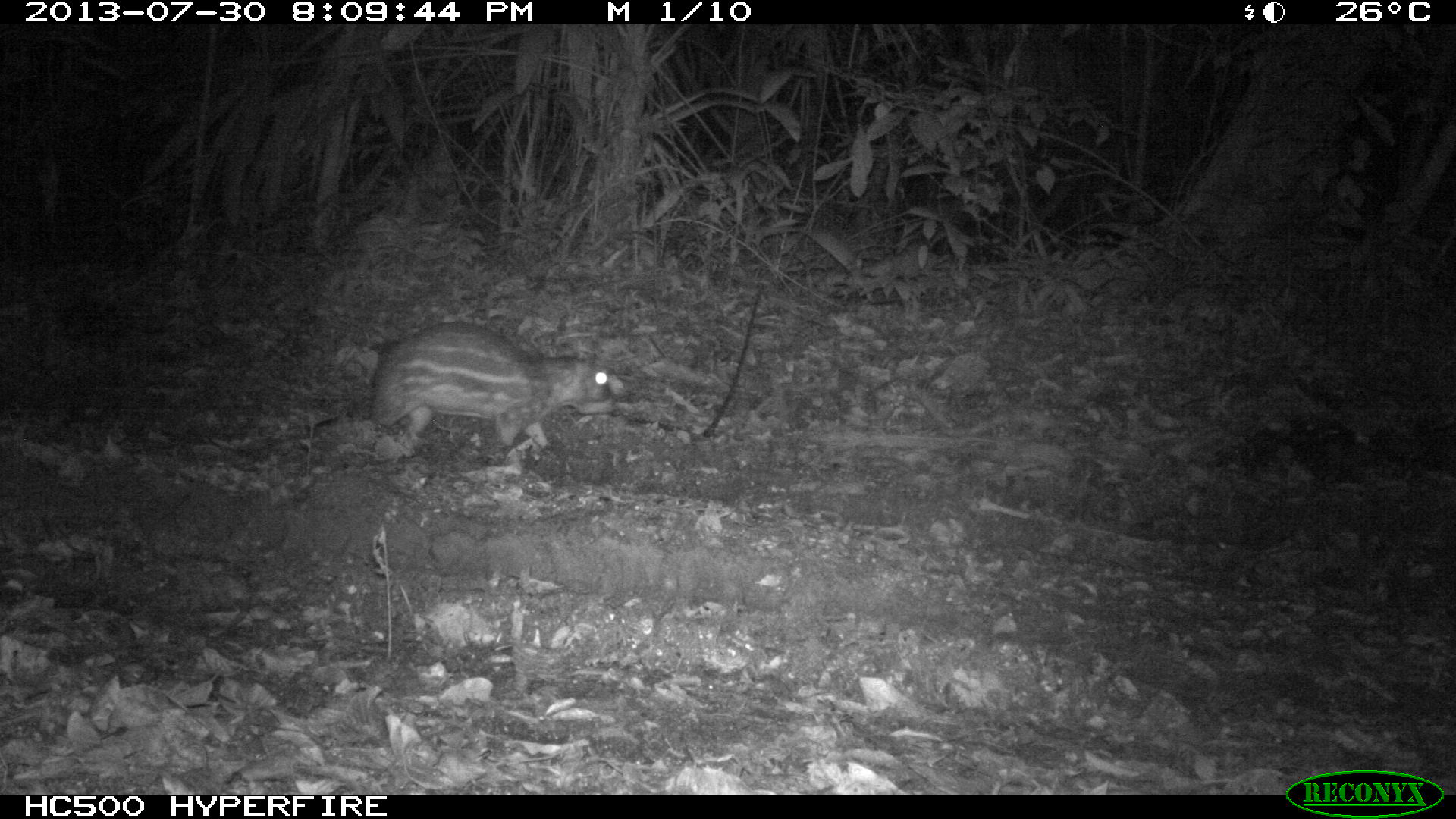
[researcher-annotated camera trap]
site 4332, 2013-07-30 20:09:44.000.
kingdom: Animalia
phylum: Chordata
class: Mammalia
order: Rodentia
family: Cuniculidae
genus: Cuniculus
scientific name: Cuniculus paca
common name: lowland paca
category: agouti paca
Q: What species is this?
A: Agouti paca (lowland paca) (Cuniculus paca).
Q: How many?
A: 1.